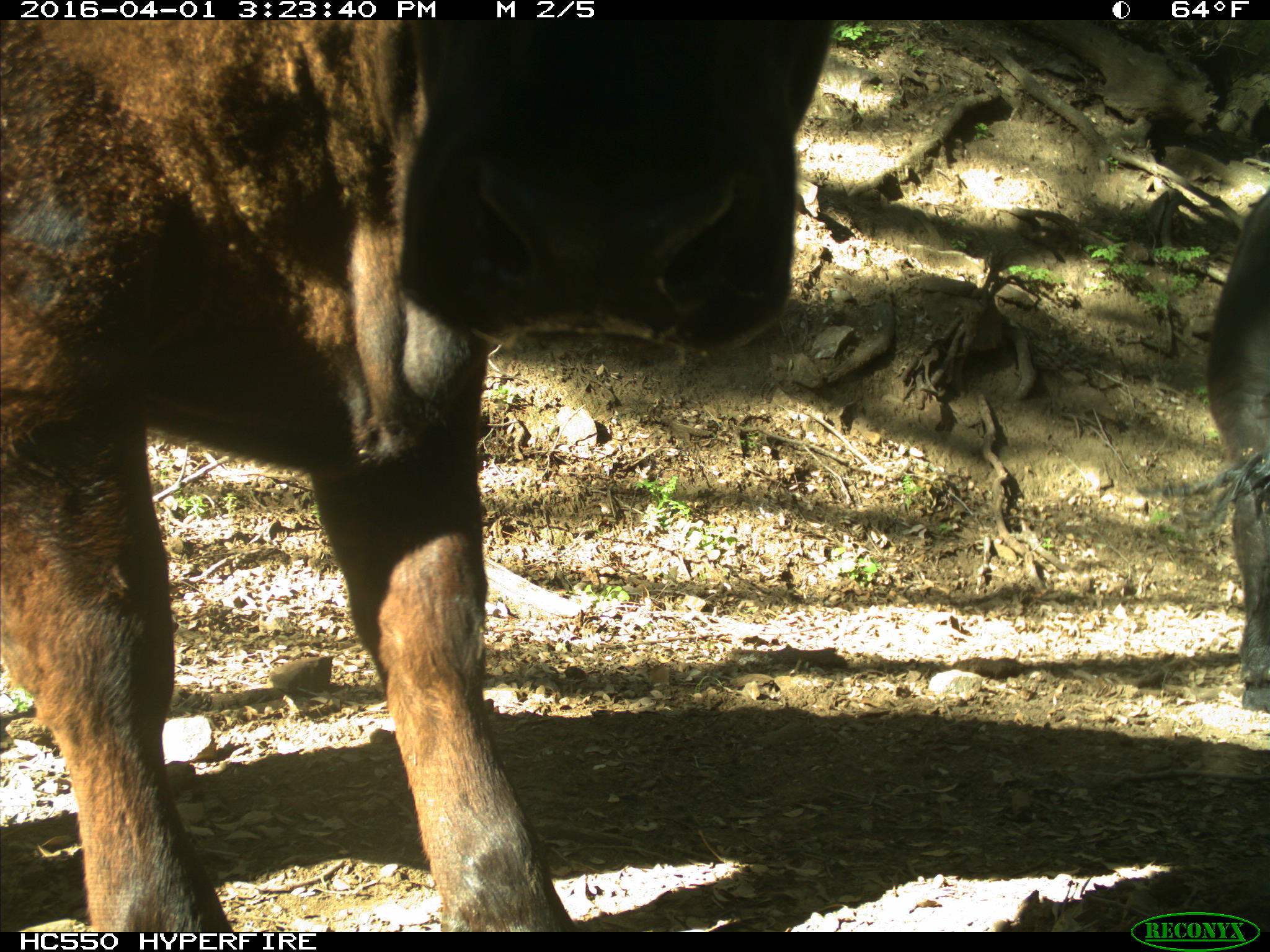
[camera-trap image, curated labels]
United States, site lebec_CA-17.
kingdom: Animalia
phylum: Chordata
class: Mammalia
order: Artiodactyla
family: Bovidae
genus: Bos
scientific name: Bos taurus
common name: domestic cow